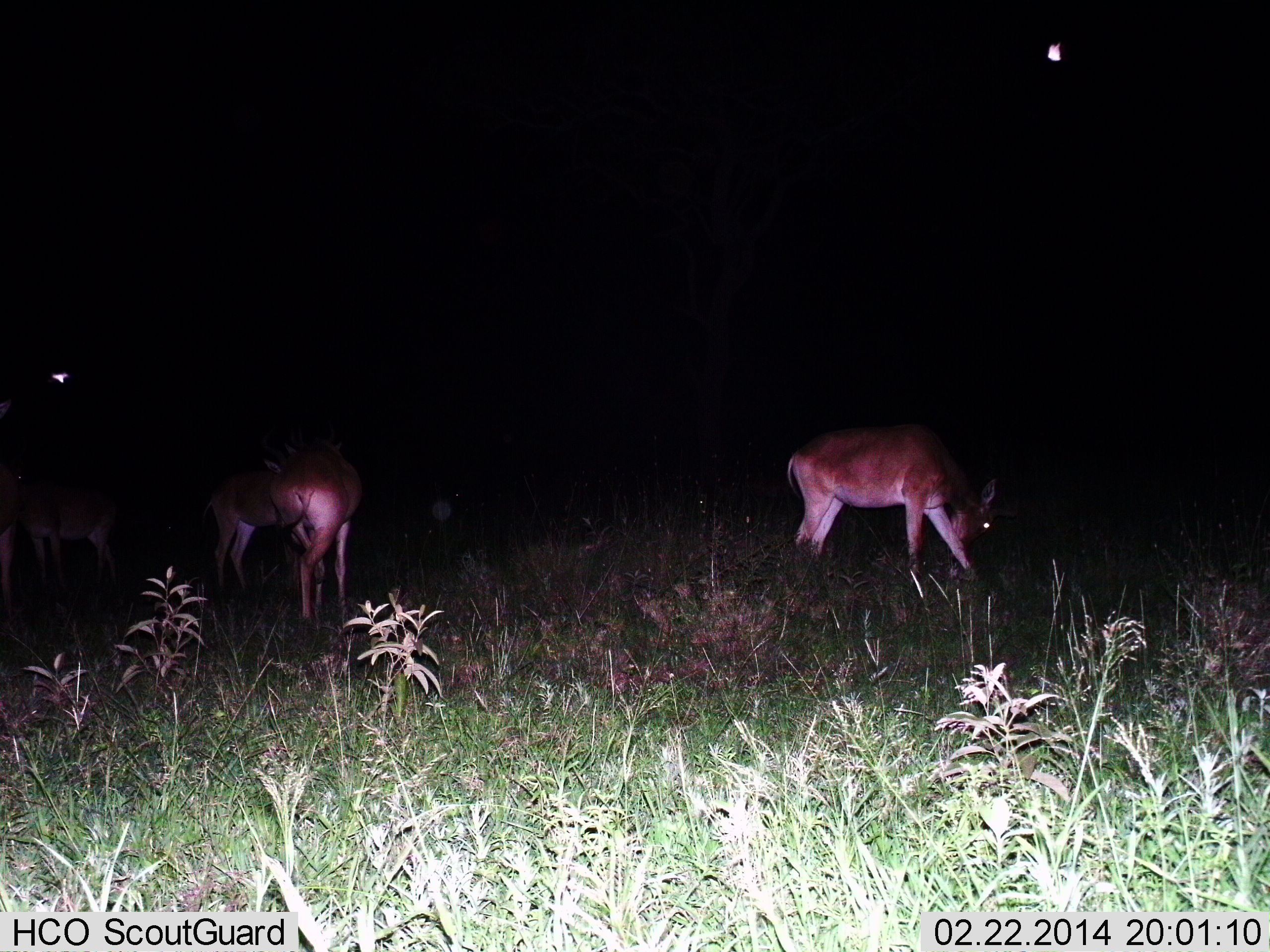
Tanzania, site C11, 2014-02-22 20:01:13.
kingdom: Animalia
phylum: Chordata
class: Mammalia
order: Artiodactyla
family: Bovidae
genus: Redunca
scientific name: Redunca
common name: reedbuck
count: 4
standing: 47%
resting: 0%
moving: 12%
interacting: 6%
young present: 0%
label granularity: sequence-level